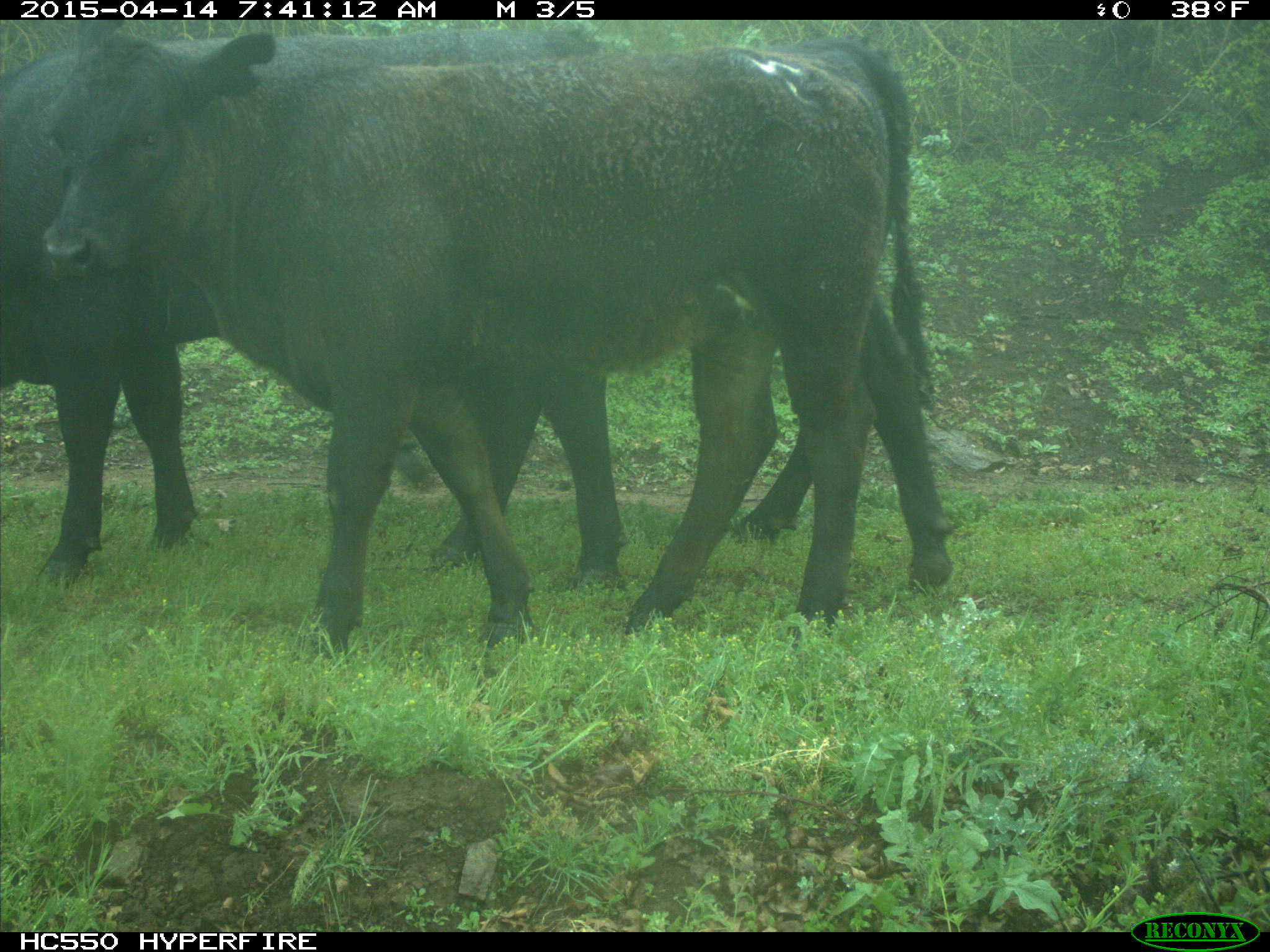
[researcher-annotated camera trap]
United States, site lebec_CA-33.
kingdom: Animalia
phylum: Chordata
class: Mammalia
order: Artiodactyla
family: Bovidae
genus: Bos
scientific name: Bos taurus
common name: domestic cow